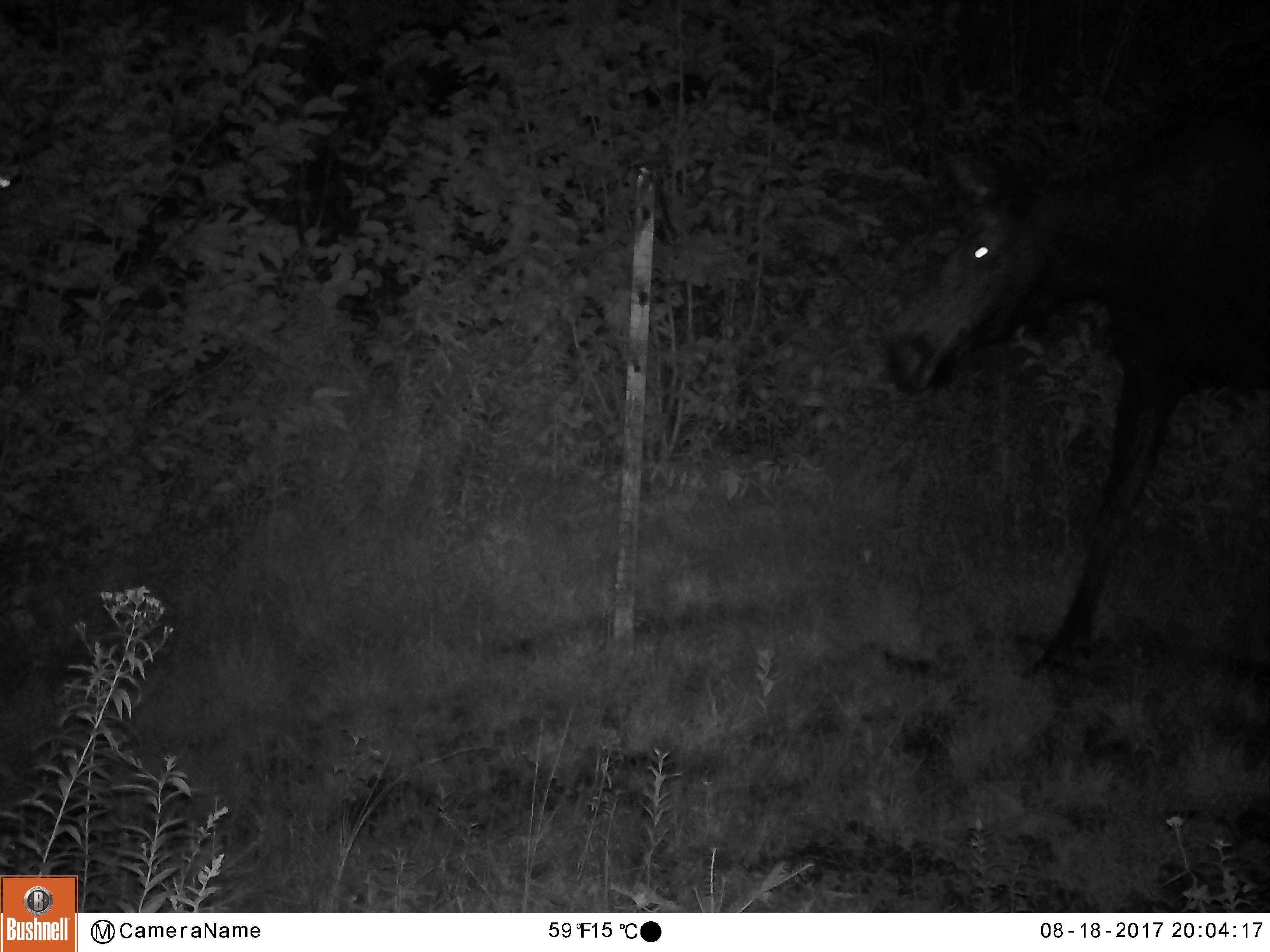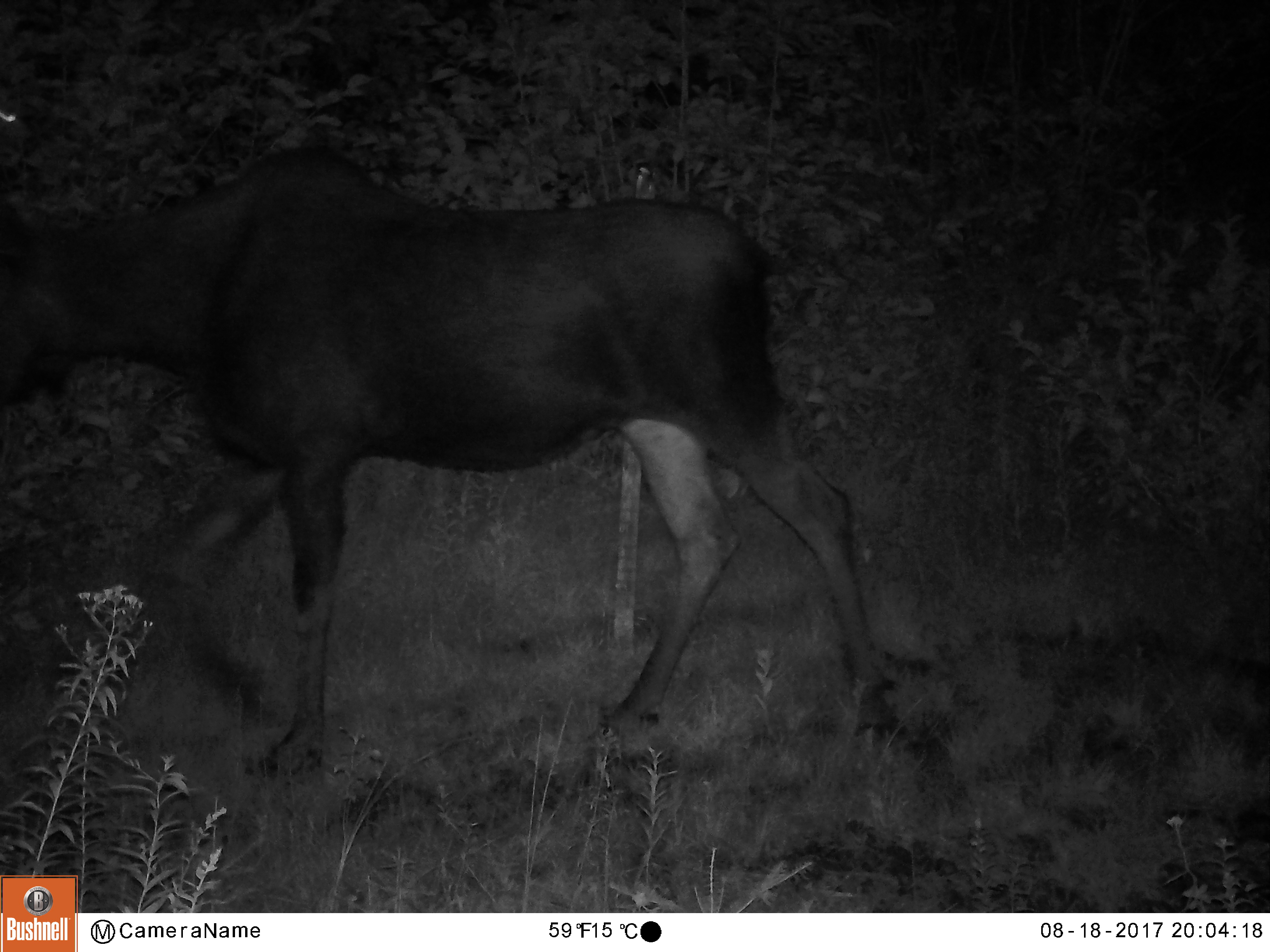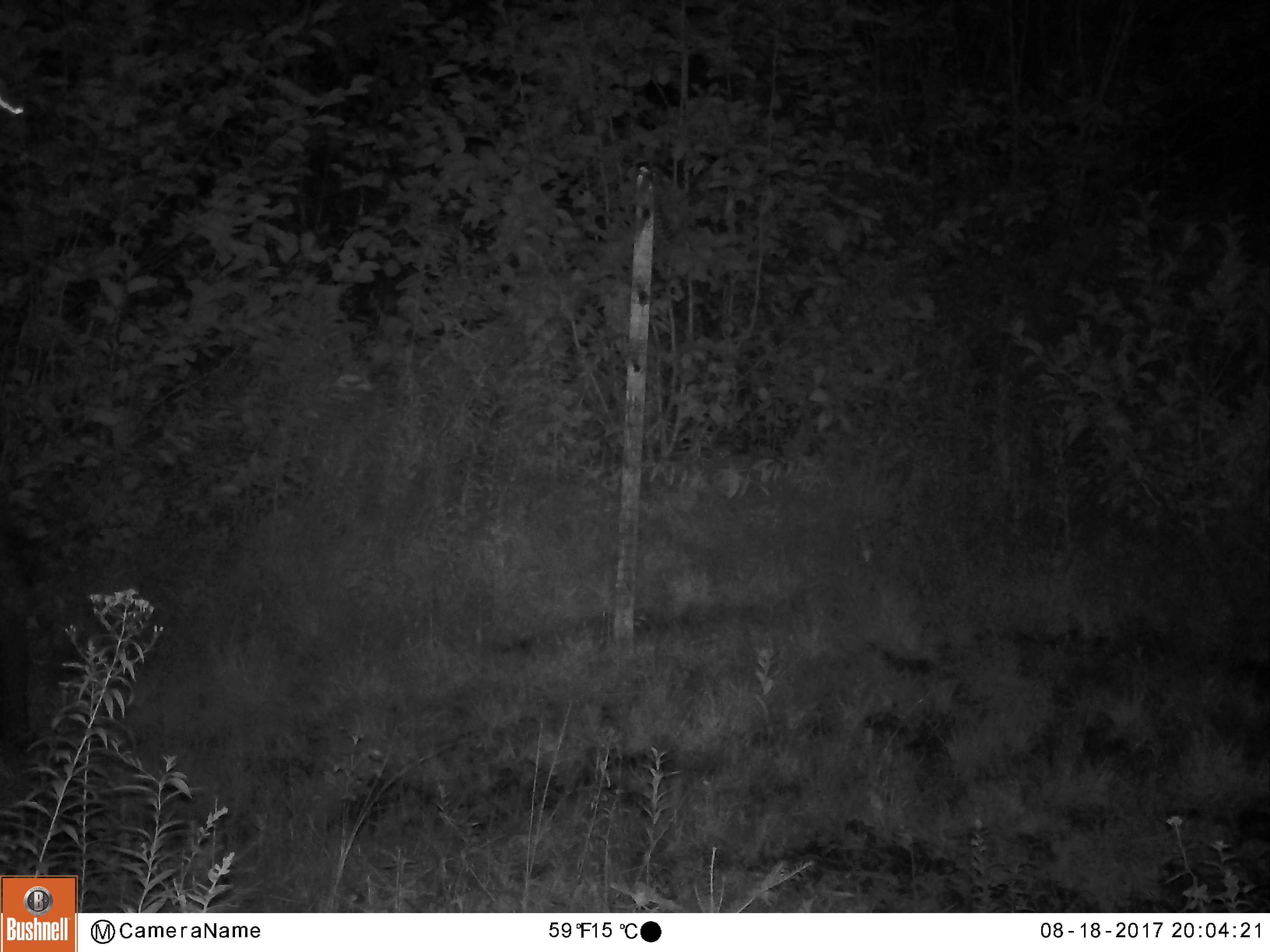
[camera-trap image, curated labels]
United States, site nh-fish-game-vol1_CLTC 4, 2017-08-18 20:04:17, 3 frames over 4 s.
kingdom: Animalia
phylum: Chordata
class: Mammalia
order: Artiodactyla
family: Cervidae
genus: Alces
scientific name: Alces alces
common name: moose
Moose (Alces alces).